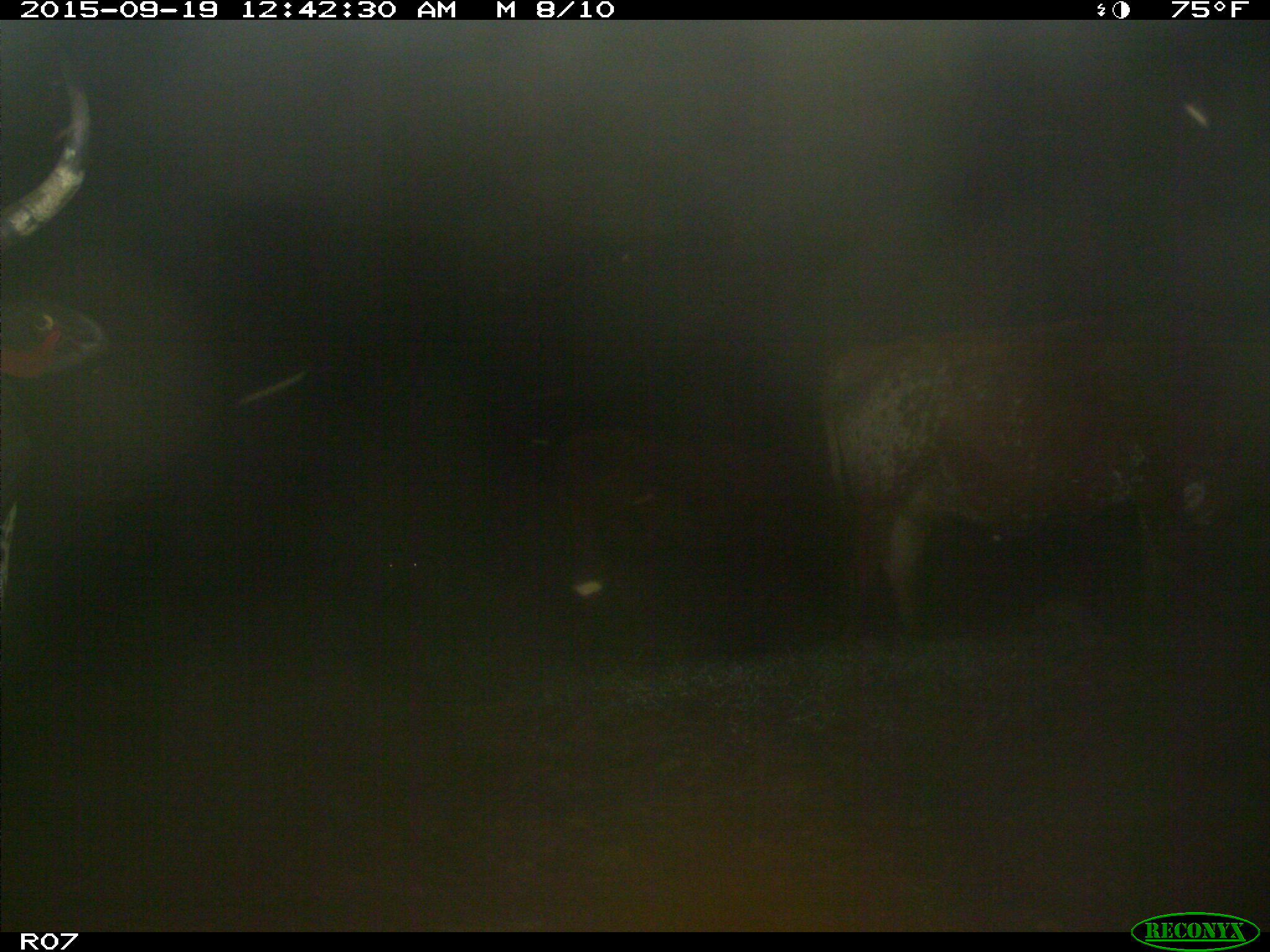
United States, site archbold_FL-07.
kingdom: Animalia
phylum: Chordata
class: Mammalia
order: Artiodactyla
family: Bovidae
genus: Bos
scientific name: Bos taurus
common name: domestic cow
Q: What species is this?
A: Bos taurus (domestic cow).